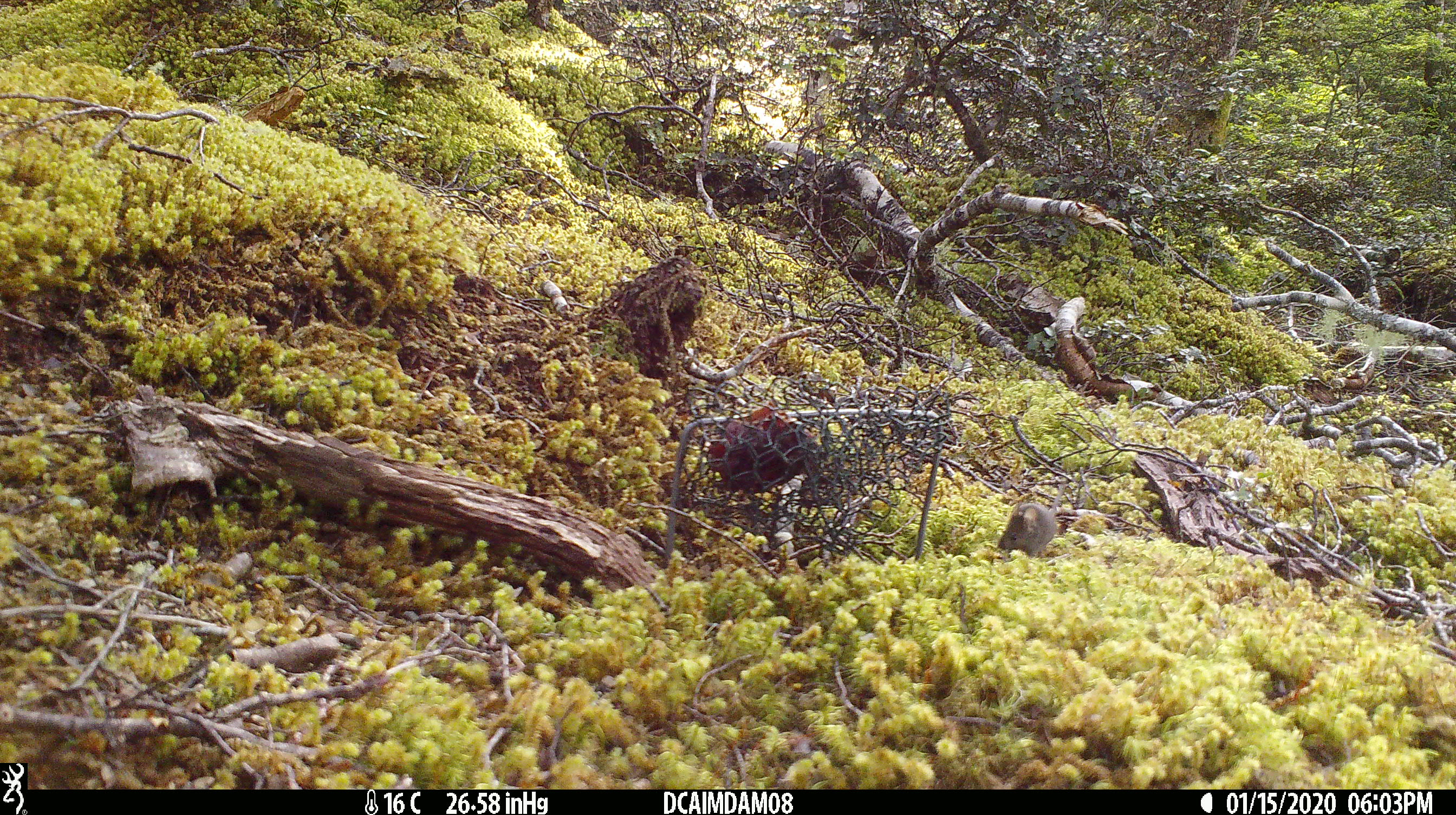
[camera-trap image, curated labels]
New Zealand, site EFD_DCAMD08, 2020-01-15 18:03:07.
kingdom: Animalia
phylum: Chordata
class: Mammalia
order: Rodentia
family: Muridae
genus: Mus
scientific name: Mus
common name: mouse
Mouse (Mus).